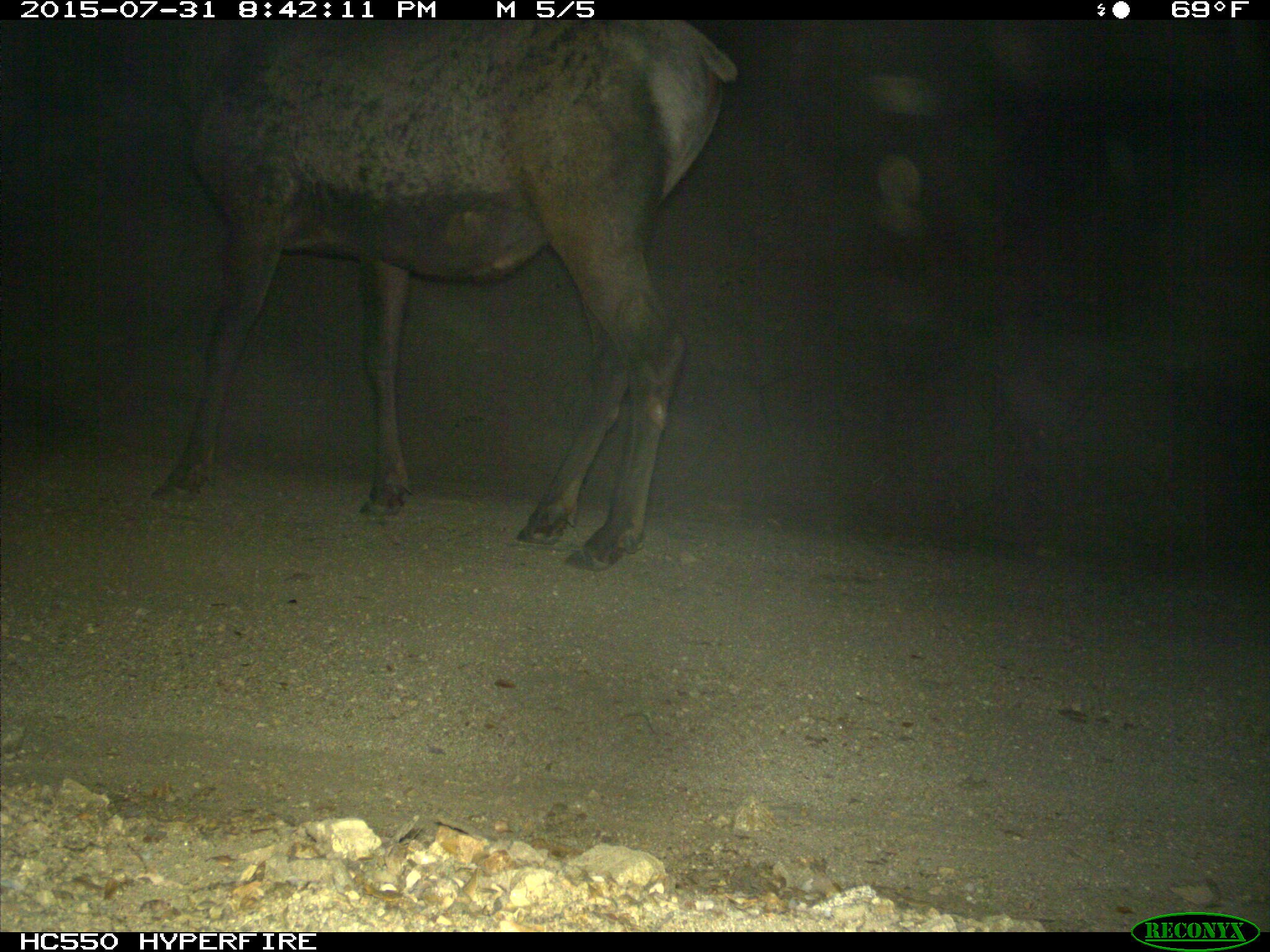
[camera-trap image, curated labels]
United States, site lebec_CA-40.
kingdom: Animalia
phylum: Chordata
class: Mammalia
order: Artiodactyla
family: Cervidae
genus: Cervus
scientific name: Cervus canadensis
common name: elk